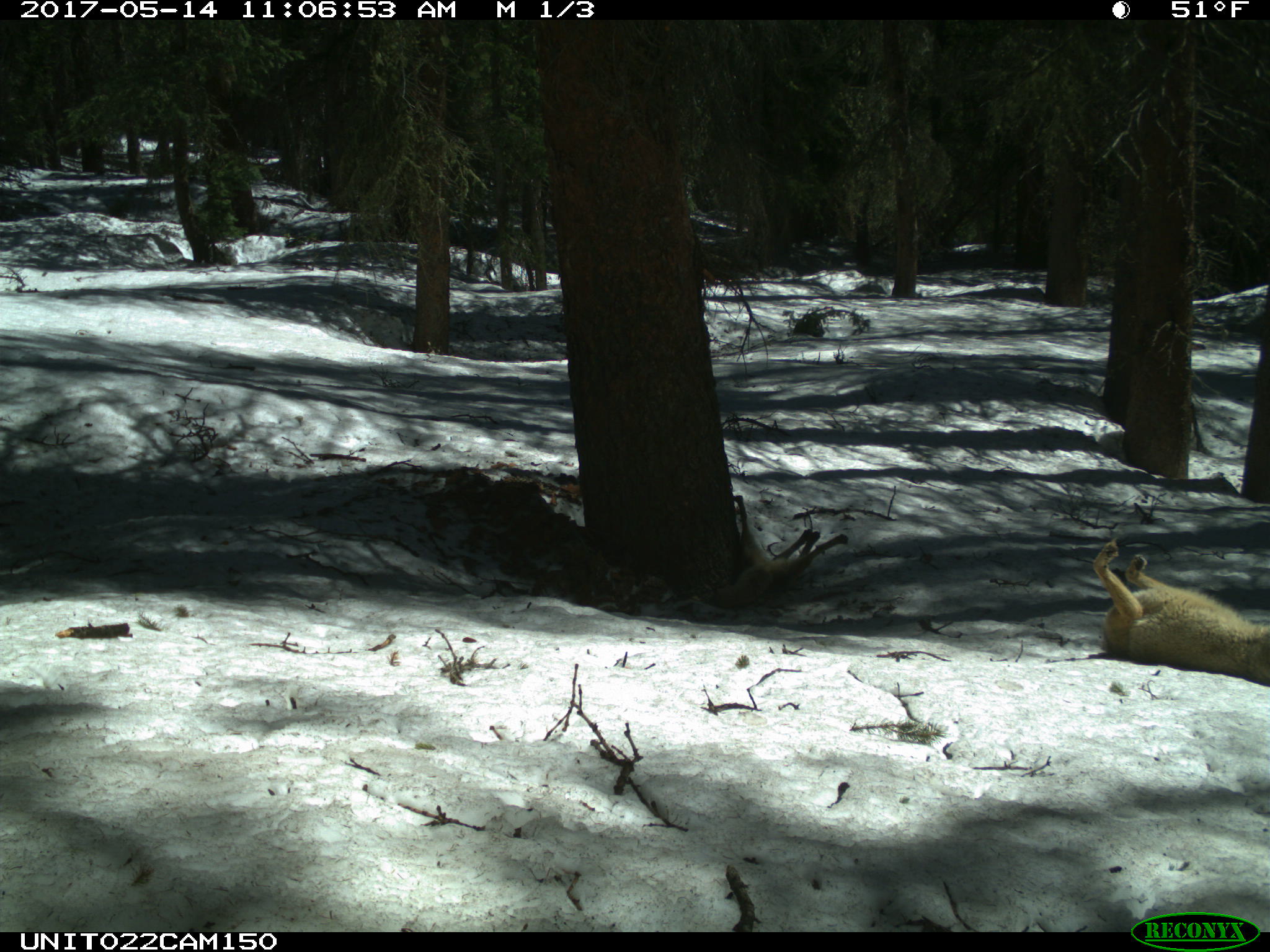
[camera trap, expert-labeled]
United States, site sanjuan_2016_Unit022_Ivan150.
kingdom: Animalia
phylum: Chordata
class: Mammalia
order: Carnivora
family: Canidae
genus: Canis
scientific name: Canis latrans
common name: coyote